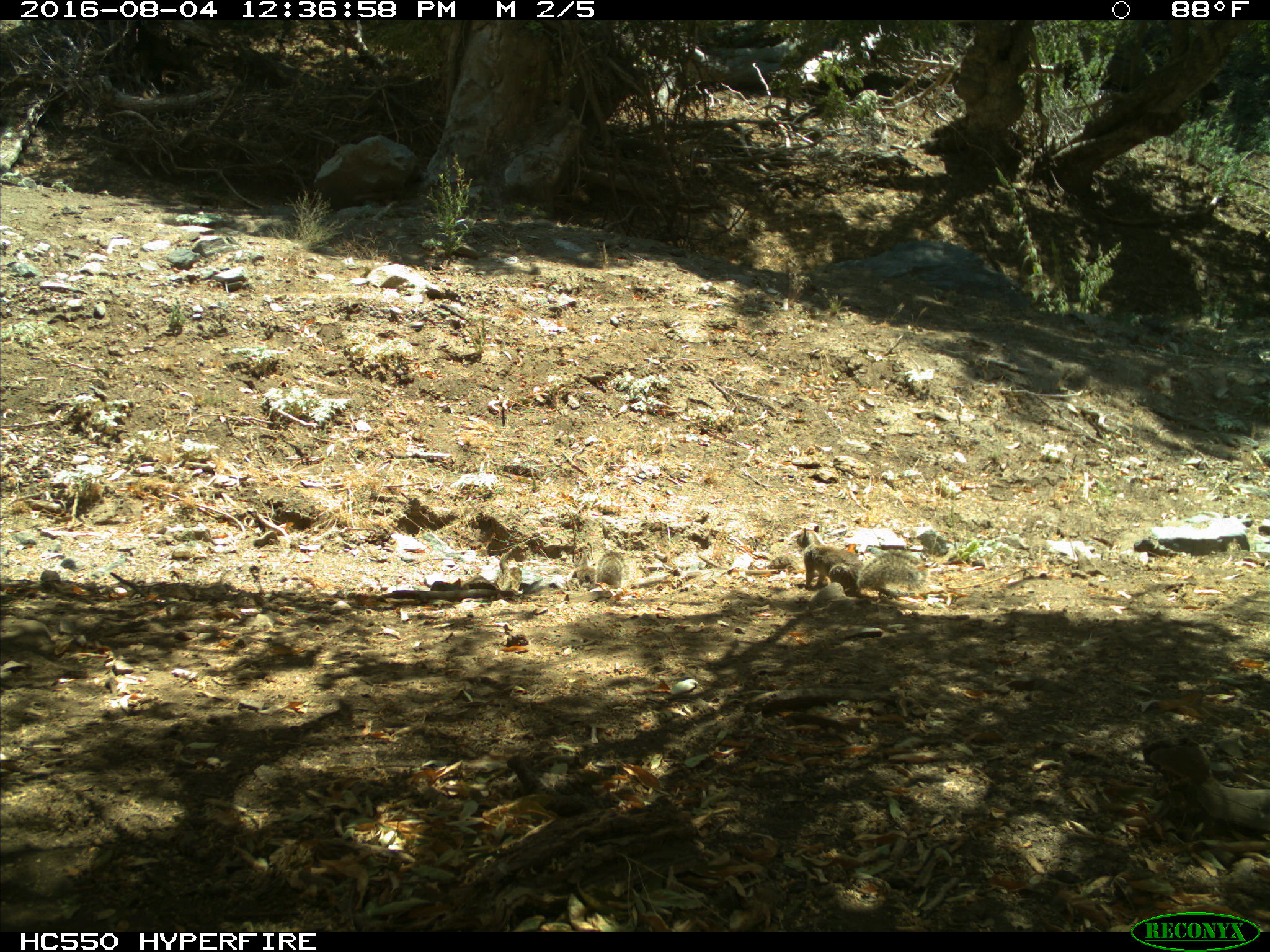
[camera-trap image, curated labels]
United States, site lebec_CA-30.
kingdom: Animalia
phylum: Chordata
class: Mammalia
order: Rodentia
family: Sciuridae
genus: Otospermophilus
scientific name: Otospermophilus beecheyi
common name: california ground squirrel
Otospermophilus beecheyi (california ground squirrel).